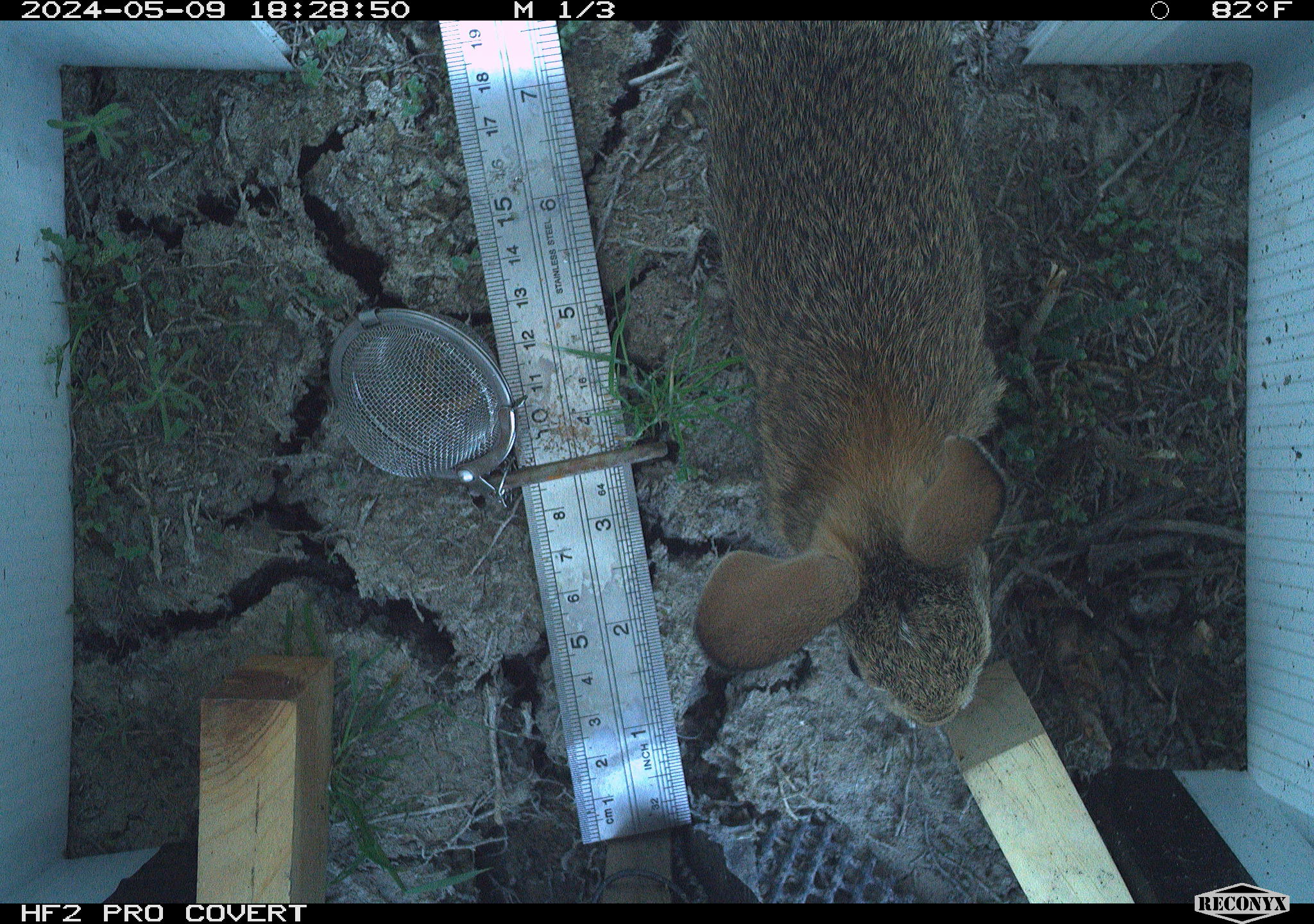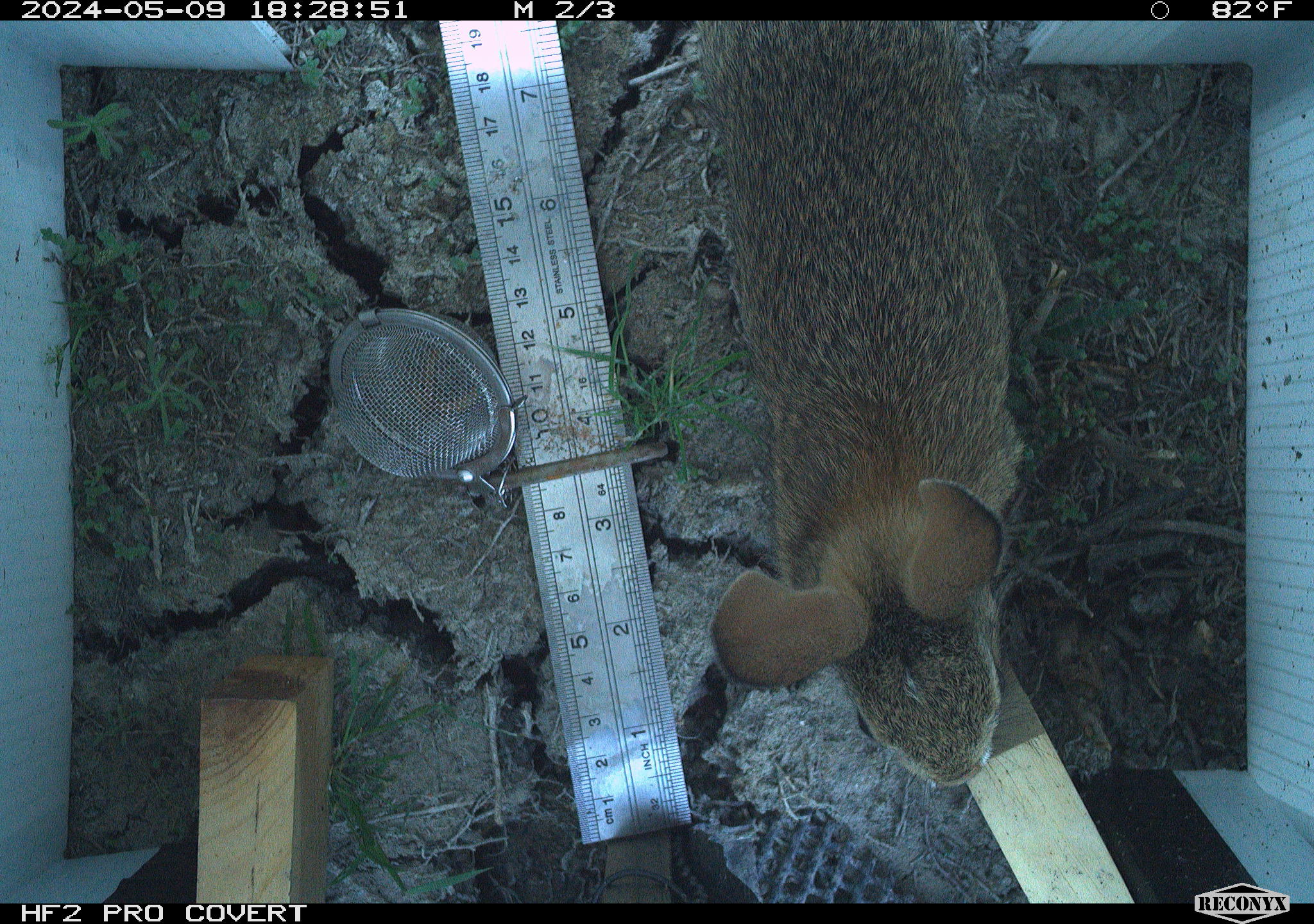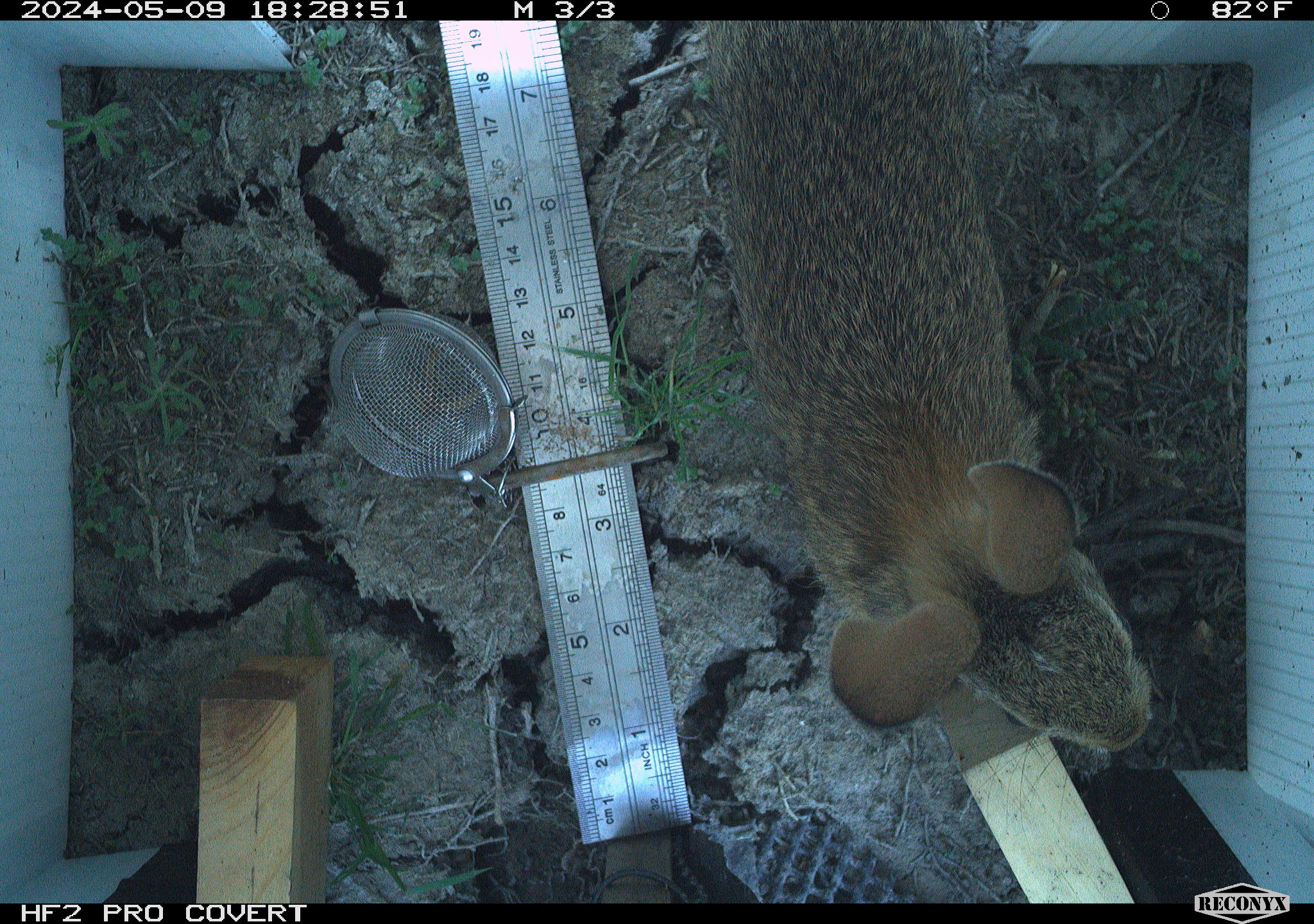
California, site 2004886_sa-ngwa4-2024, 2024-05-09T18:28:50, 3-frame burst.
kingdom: Animalia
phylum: Chordata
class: Mammalia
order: Lagomorpha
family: Leporidae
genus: Sylvilagus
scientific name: Sylvilagus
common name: cottontail rabbits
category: sylvilagus species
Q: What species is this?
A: Sylvilagus species (cottontail rabbits) (Sylvilagus).